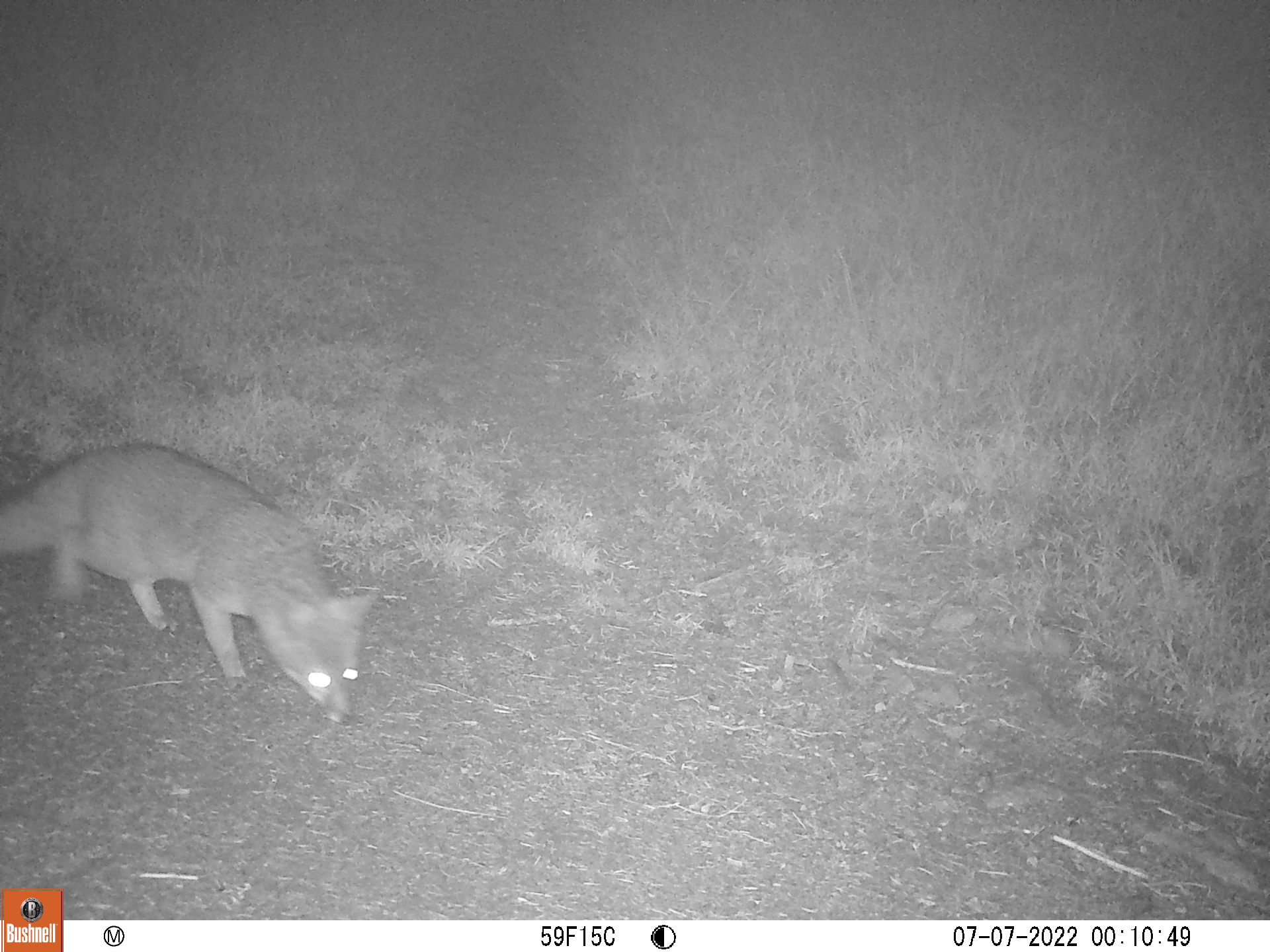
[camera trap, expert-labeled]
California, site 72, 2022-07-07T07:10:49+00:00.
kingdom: Animalia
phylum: Chordata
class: Mammalia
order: Carnivora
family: Canidae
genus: Urocyon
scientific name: Urocyon cinereoargenteus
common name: gray fox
Gray fox (Urocyon cinereoargenteus).